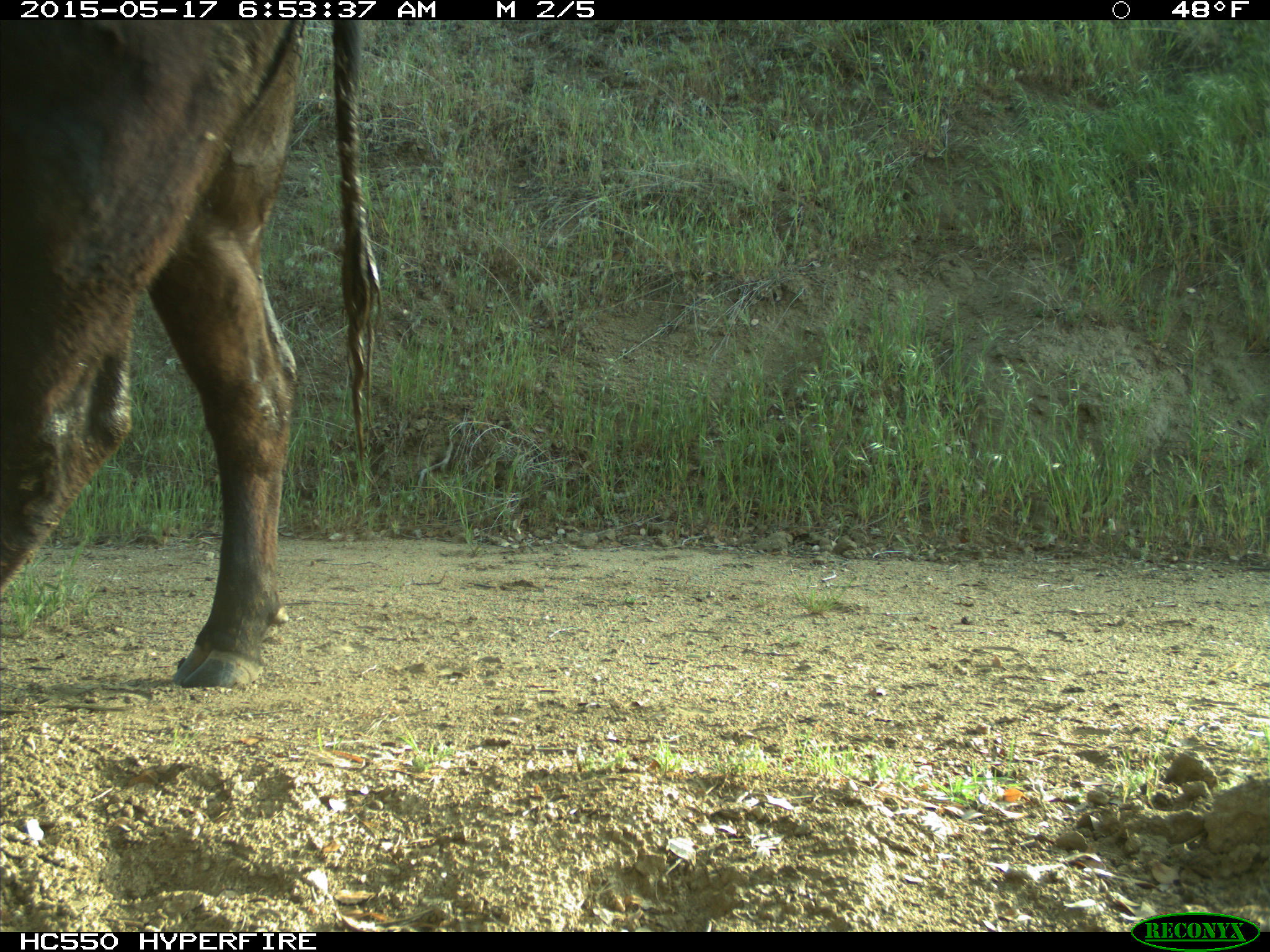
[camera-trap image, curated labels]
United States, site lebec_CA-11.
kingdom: Animalia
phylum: Chordata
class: Mammalia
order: Artiodactyla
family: Bovidae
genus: Bos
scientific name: Bos taurus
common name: domestic cow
Bos taurus (domestic cow).